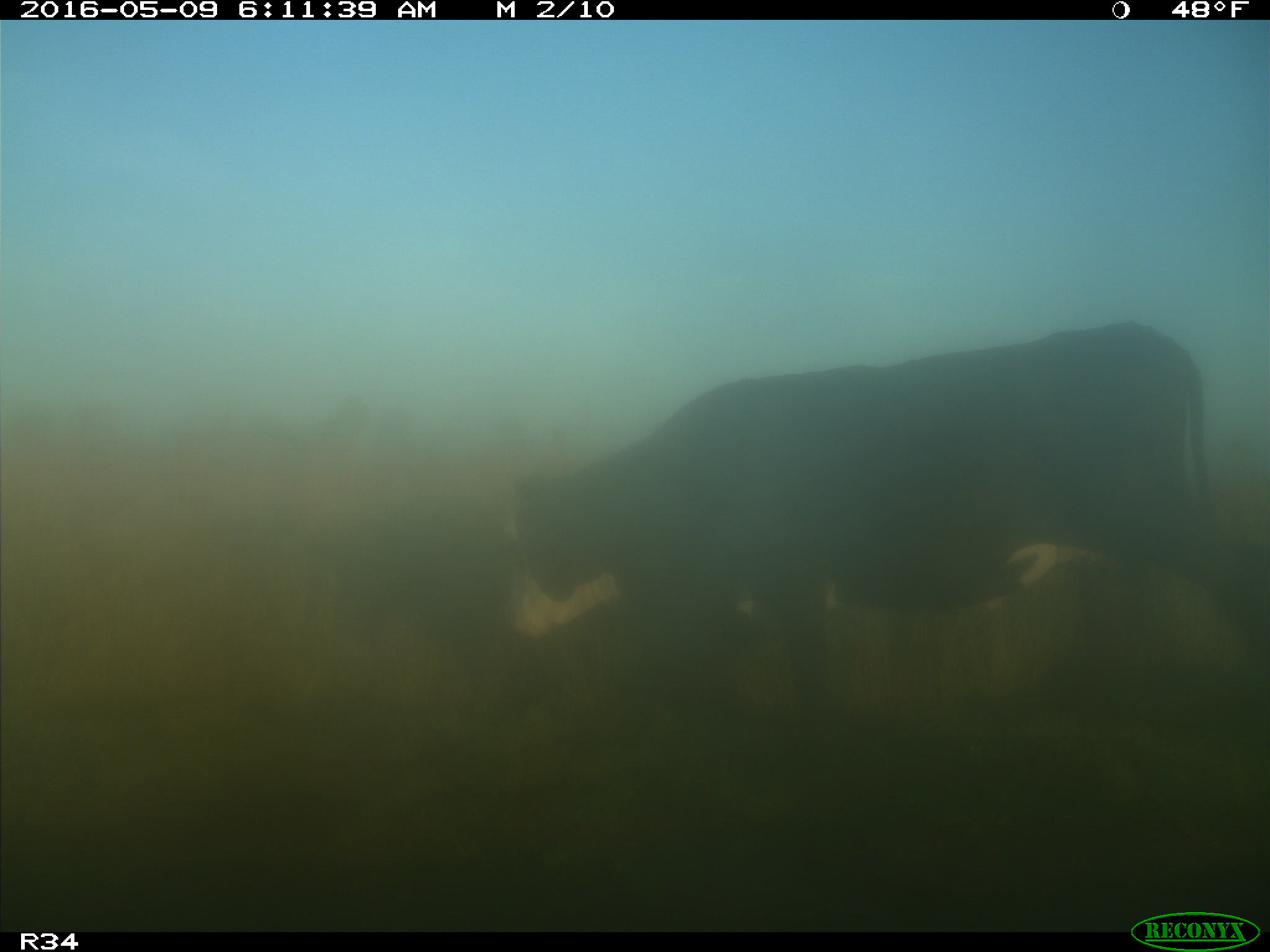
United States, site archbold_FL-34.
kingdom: Animalia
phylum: Chordata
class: Mammalia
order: Artiodactyla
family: Bovidae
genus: Bos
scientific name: Bos taurus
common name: domestic cow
Bos taurus (domestic cow).